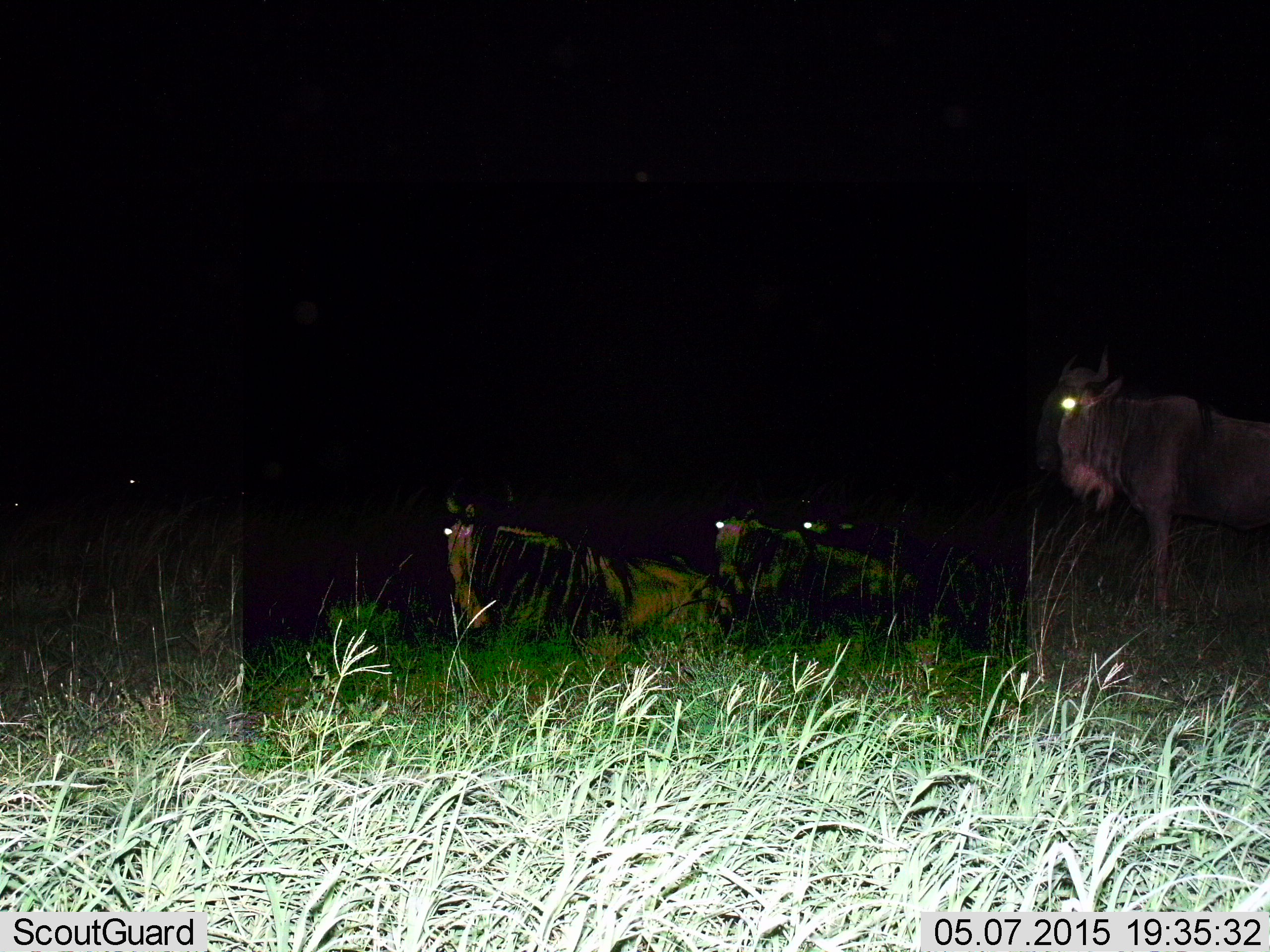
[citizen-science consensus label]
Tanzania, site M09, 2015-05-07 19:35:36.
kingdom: Animalia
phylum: Chordata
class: Mammalia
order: Artiodactyla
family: Bovidae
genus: Connochaetes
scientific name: Connochaetes taurinus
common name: blue wildebeest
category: wildebeest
Wildebeest (blue wildebeest) (Connochaetes taurinus), count 5. Behavior (volunteer vote fractions): standing 60%, resting 90%, moving 10%, interacting 0%. Young present (vote fraction): 0%. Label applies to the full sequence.